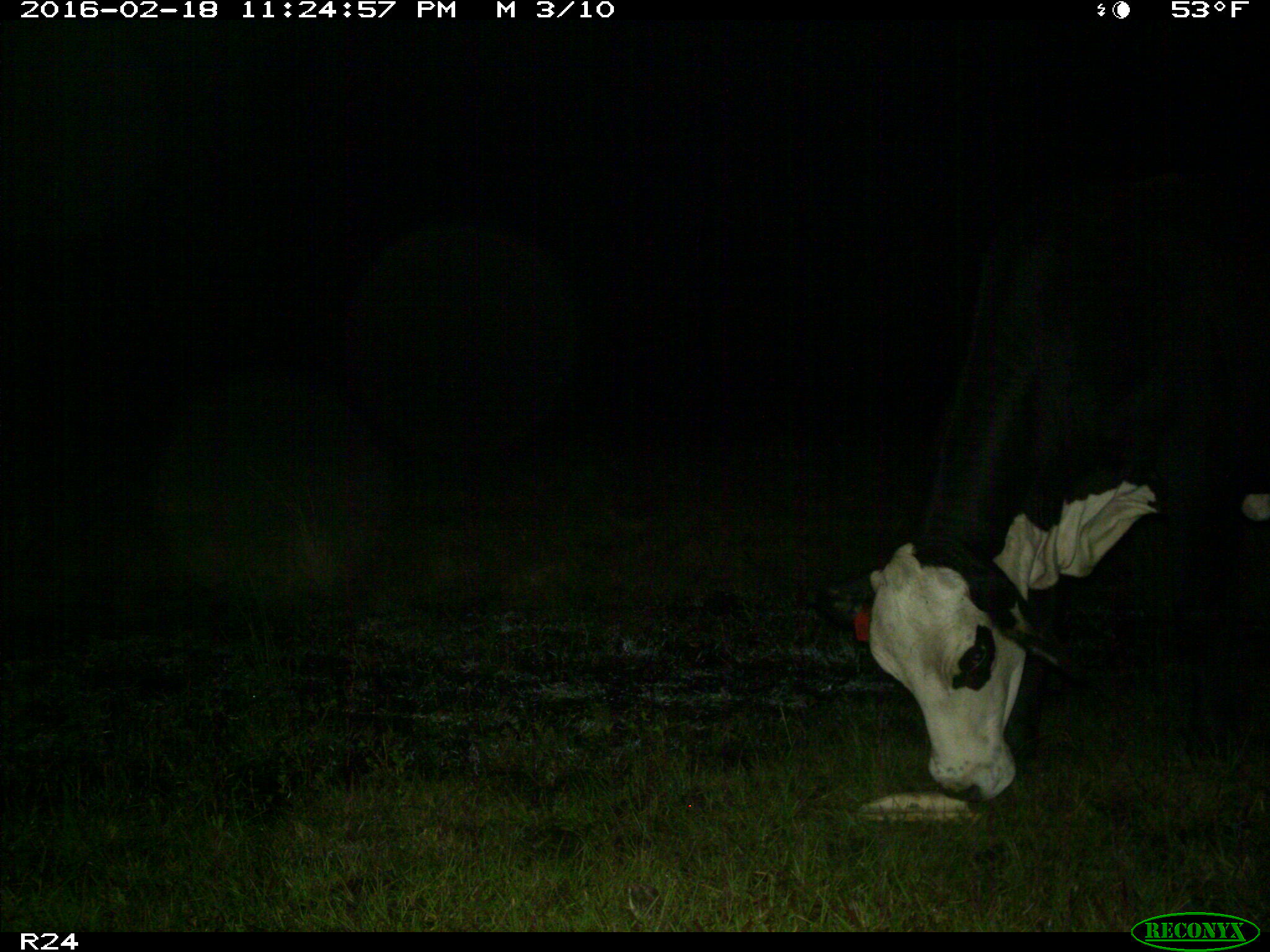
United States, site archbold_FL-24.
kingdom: Animalia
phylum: Chordata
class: Mammalia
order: Artiodactyla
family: Bovidae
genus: Bos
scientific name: Bos taurus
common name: domestic cow